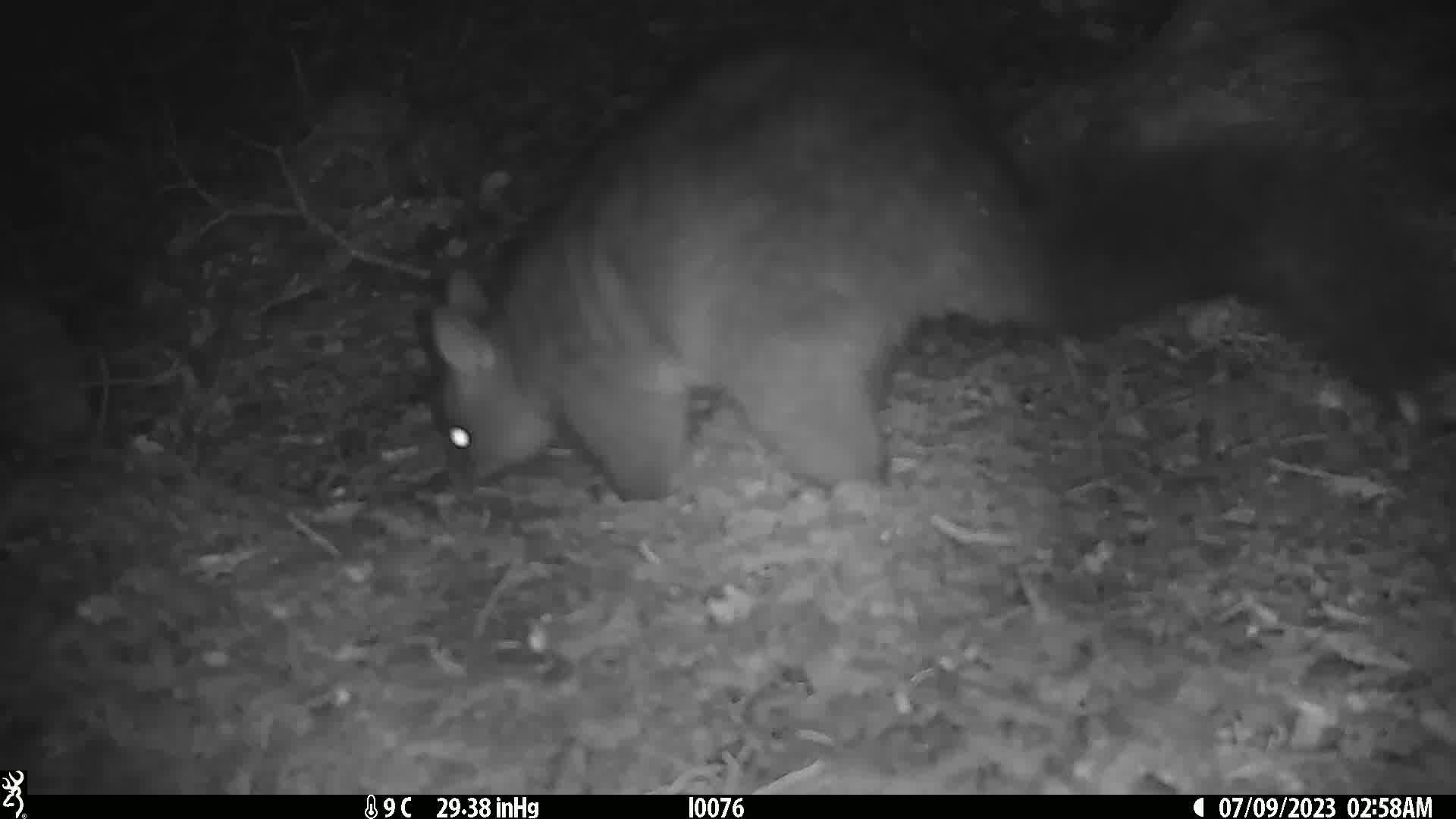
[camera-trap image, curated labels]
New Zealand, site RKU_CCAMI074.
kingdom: Animalia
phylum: Chordata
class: Mammalia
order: Diprotodontia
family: Phalangeridae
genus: Trichosurus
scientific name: Trichosurus vulpecula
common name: common brushtail possum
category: possum